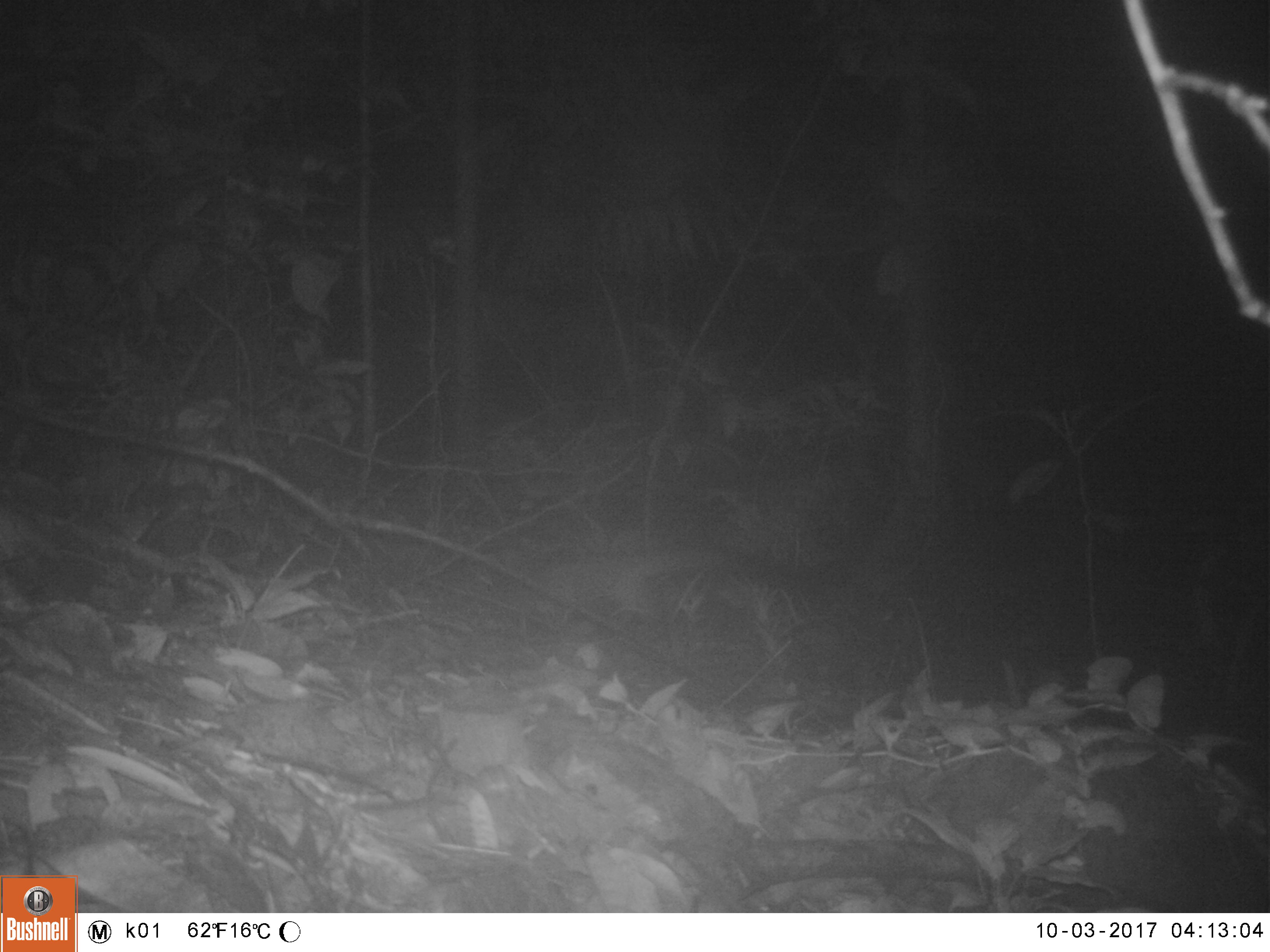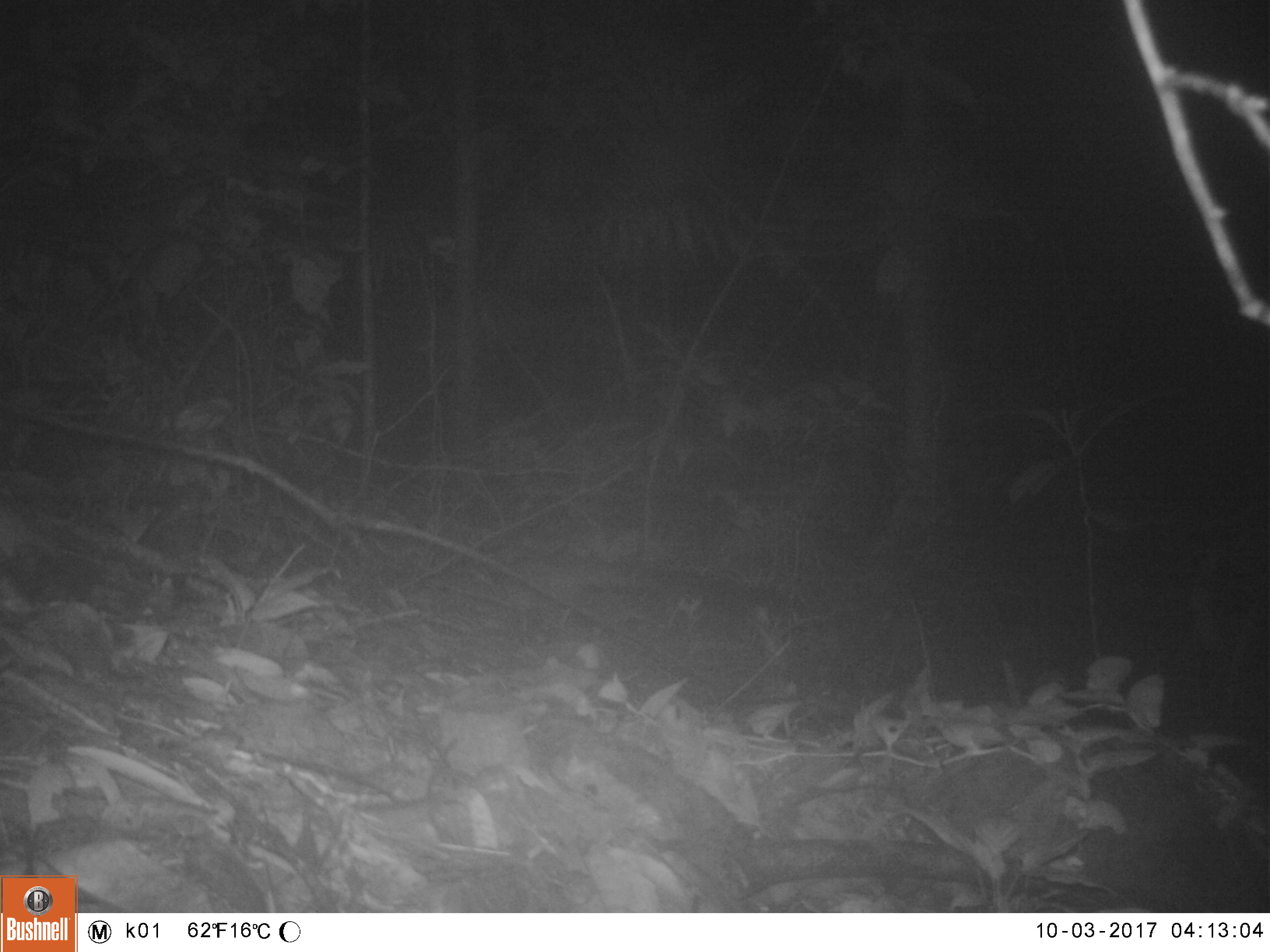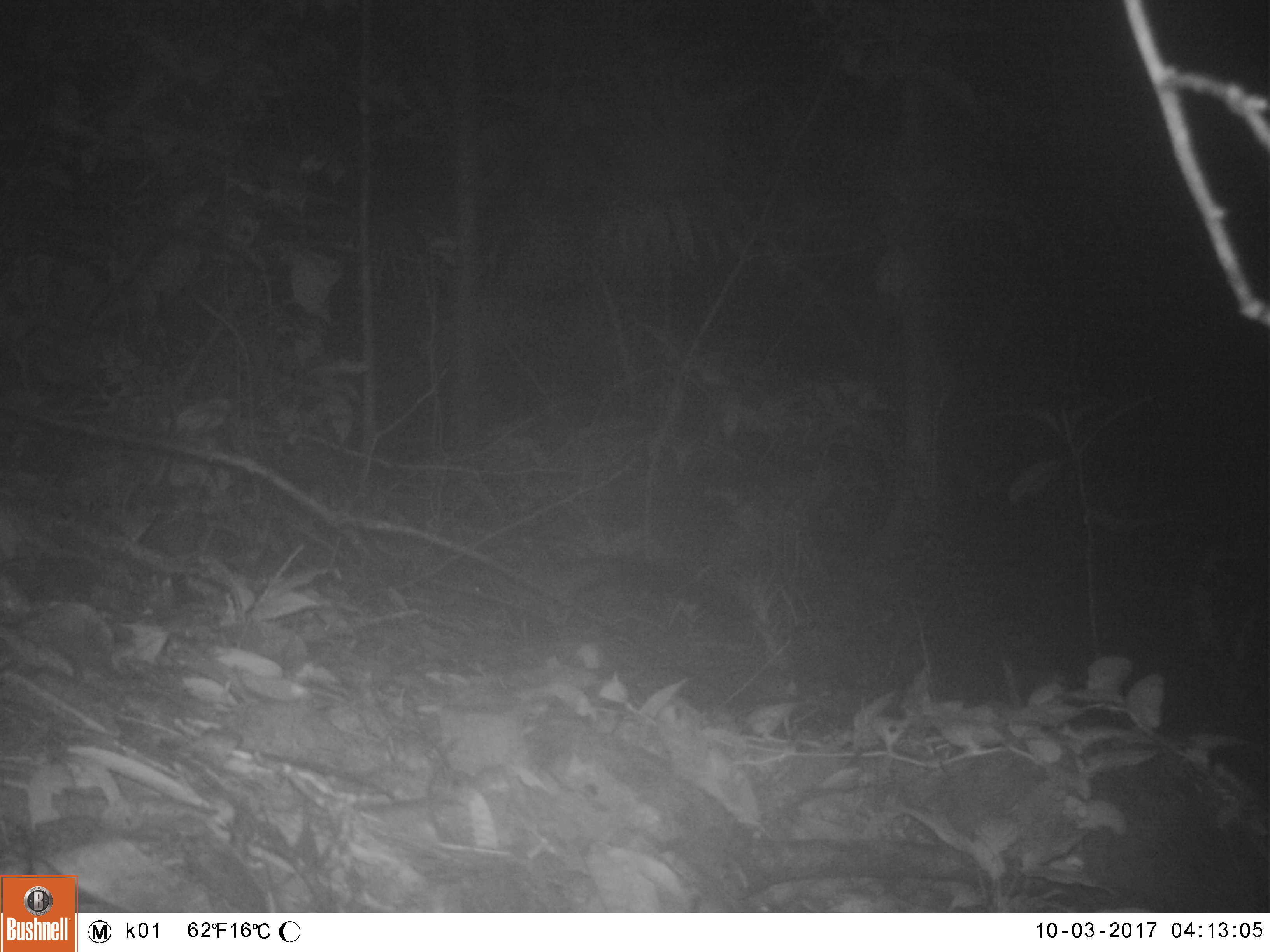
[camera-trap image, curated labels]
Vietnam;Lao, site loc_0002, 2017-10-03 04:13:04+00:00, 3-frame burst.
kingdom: Animalia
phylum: Chordata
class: Mammalia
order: Carnivora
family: Viverridae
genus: Paguma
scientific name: Paguma larvata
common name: masked palm civet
Masked palm civet (Paguma larvata). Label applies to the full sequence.